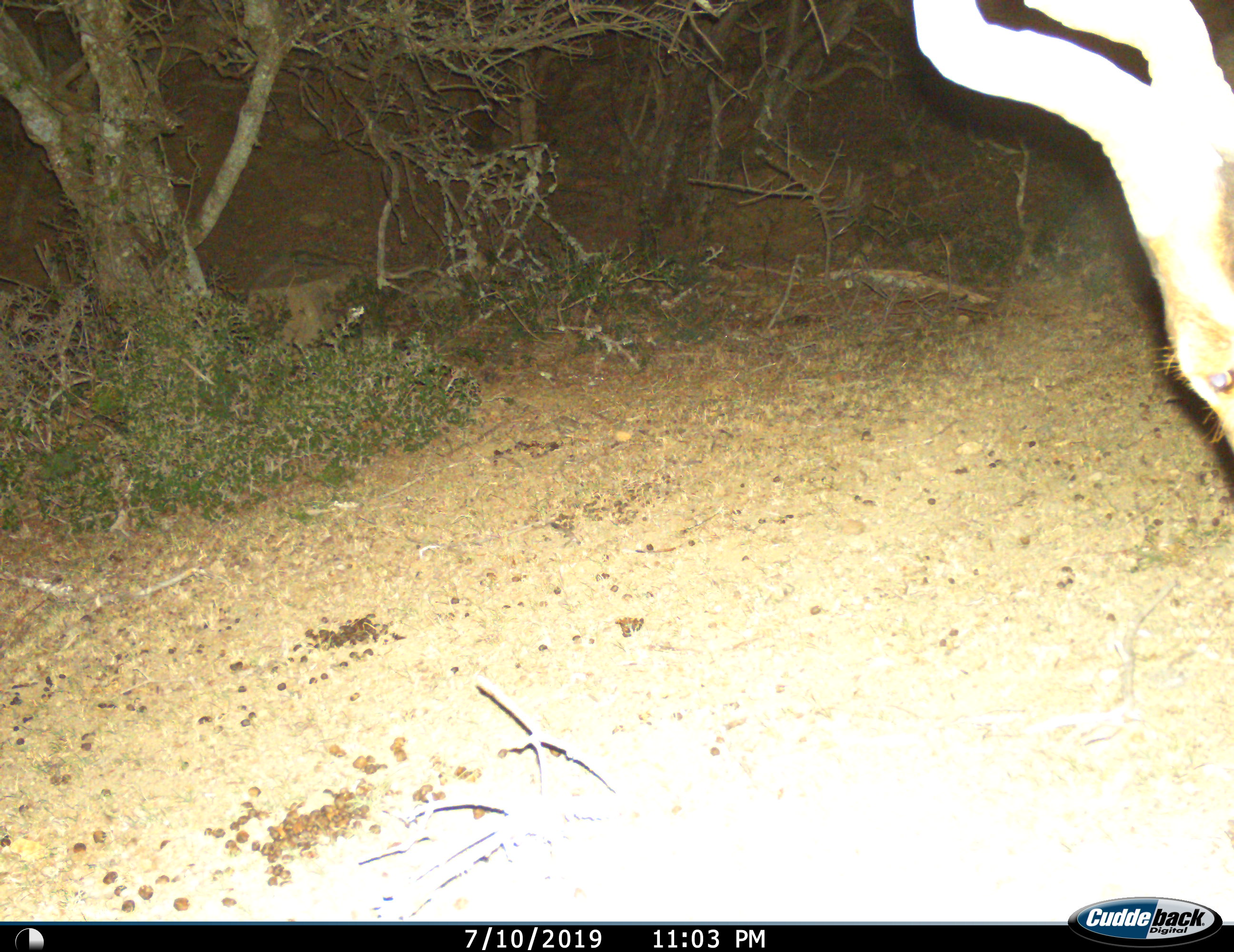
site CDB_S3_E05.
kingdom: Animalia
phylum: Chordata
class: Mammalia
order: Artiodactyla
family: Bovidae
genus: Alcelaphus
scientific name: Alcelaphus buselaphus caama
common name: red hartebeest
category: hartebeestred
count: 1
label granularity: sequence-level